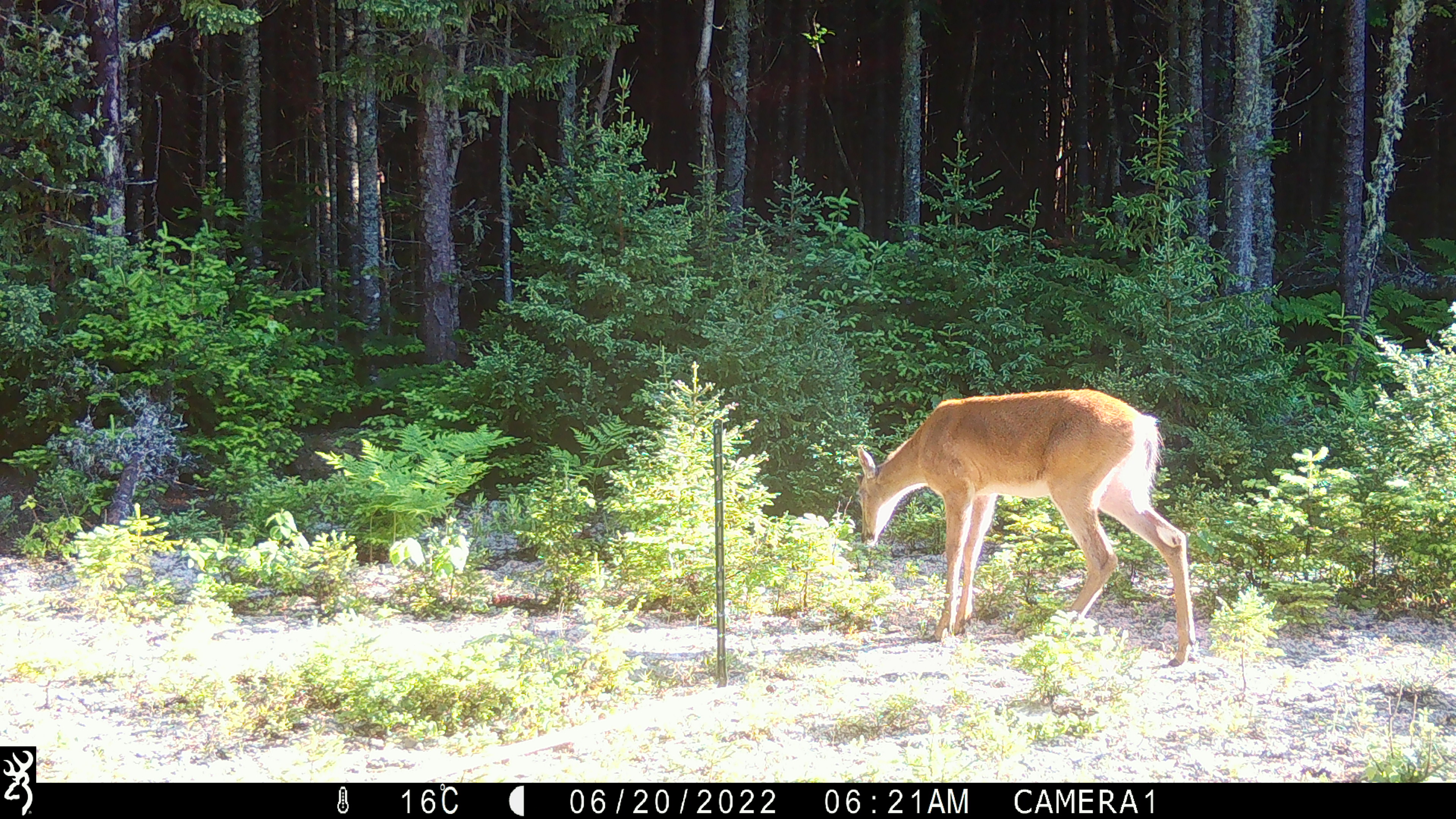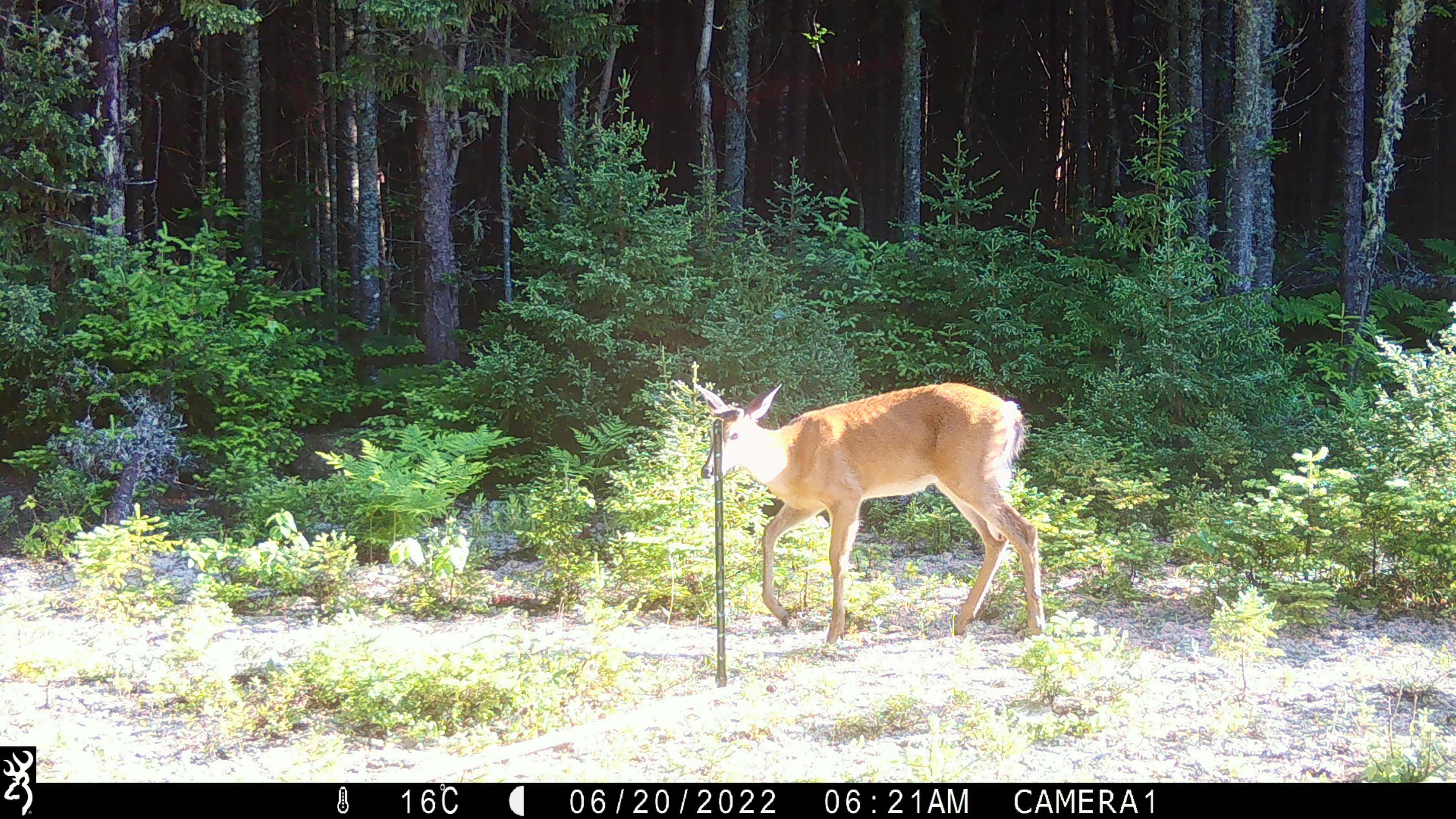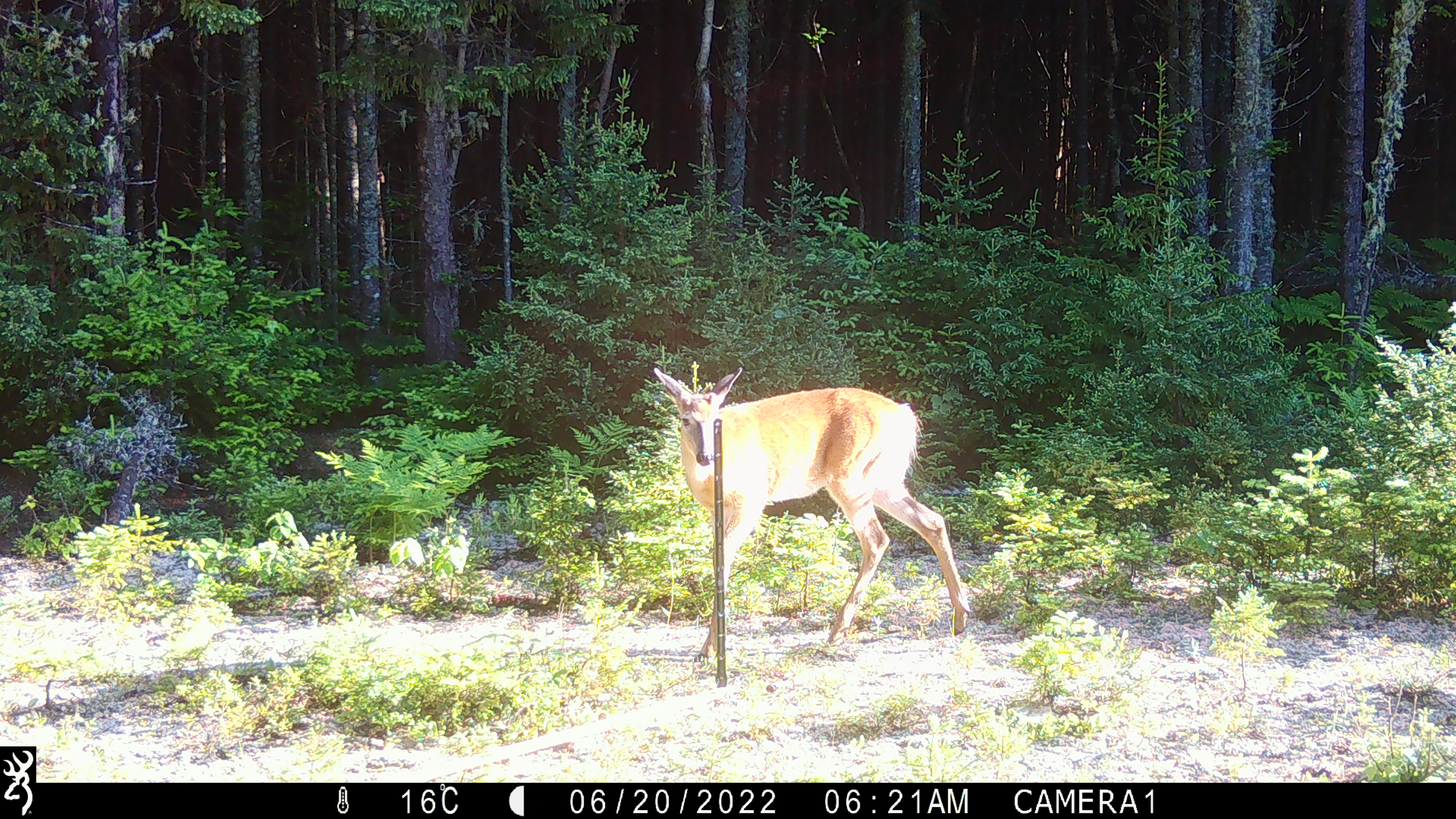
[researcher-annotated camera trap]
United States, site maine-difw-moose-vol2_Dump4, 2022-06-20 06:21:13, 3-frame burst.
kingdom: Animalia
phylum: Chordata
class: Mammalia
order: Artiodactyla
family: Cervidae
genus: Odocoileus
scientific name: Odocoileus virginianus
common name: white-tailed deer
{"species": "white-tailed deer (Odocoileus virginianus)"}